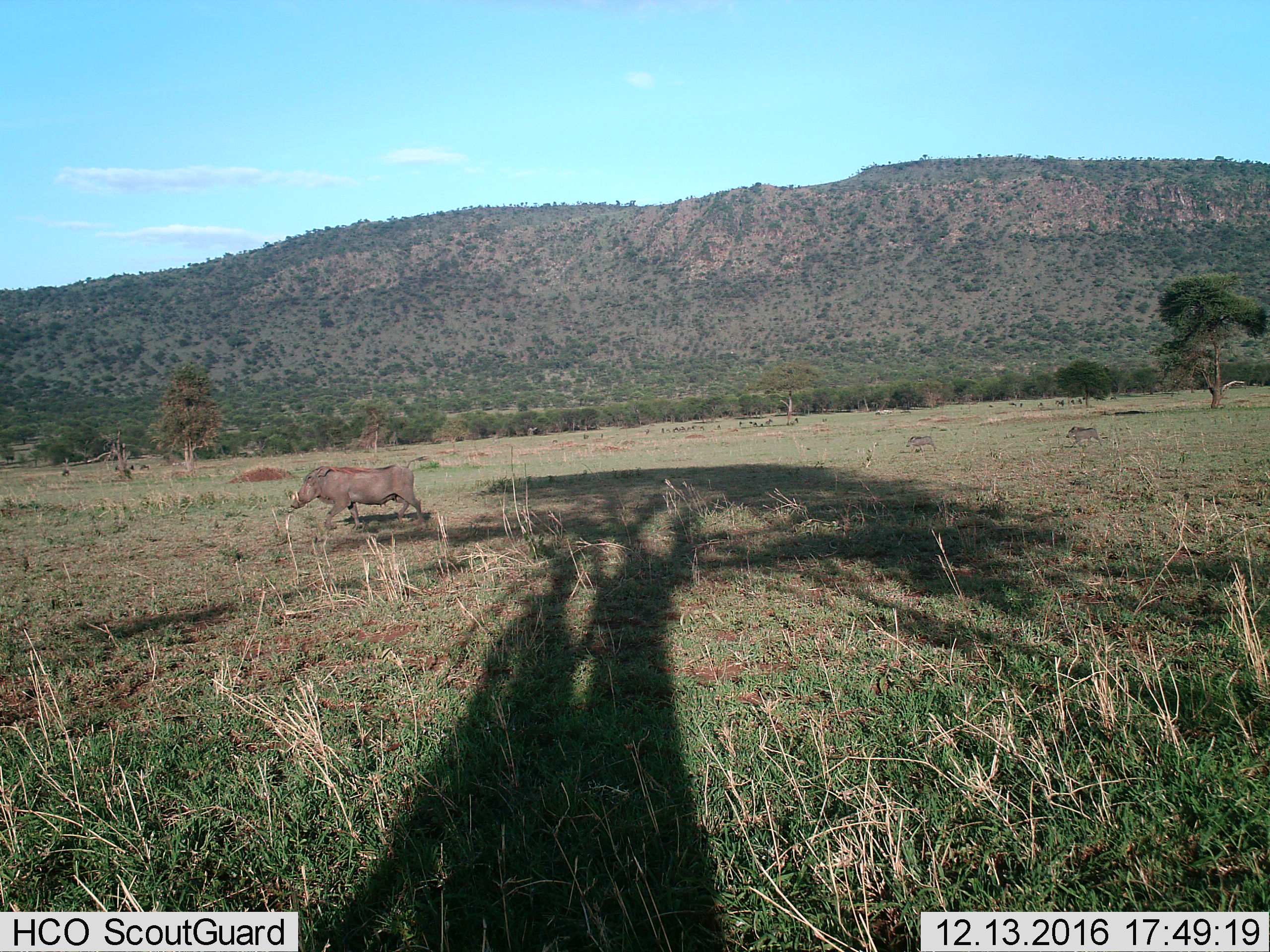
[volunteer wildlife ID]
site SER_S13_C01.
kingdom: Animalia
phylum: Chordata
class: Mammalia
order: Artiodactyla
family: Suidae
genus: Phacochoerus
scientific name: Phacochoerus africanus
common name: warthog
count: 3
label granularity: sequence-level